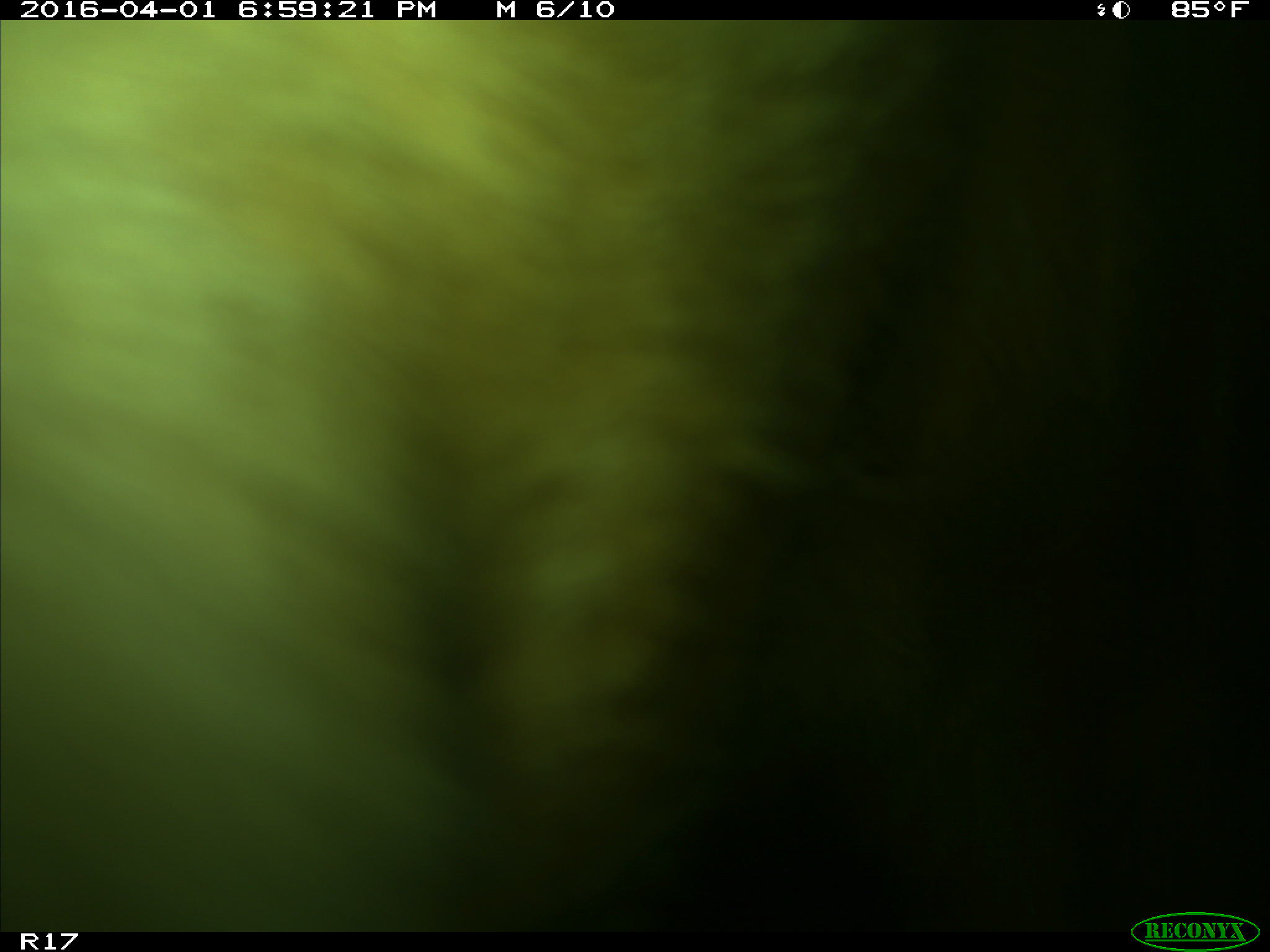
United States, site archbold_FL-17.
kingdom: Animalia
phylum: Chordata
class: Mammalia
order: Artiodactyla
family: Bovidae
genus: Bos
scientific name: Bos taurus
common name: domestic cow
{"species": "Bos taurus (domestic cow)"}